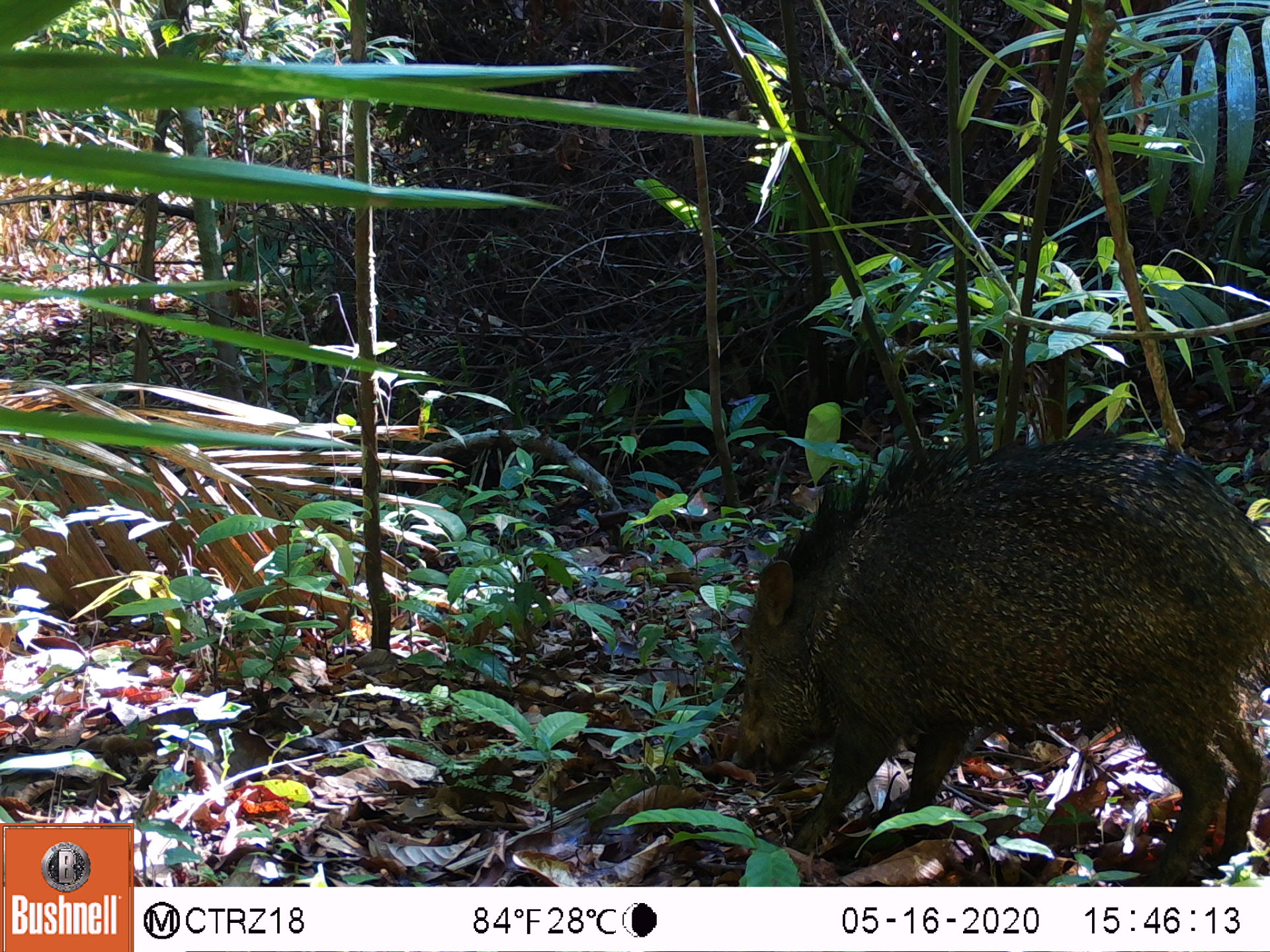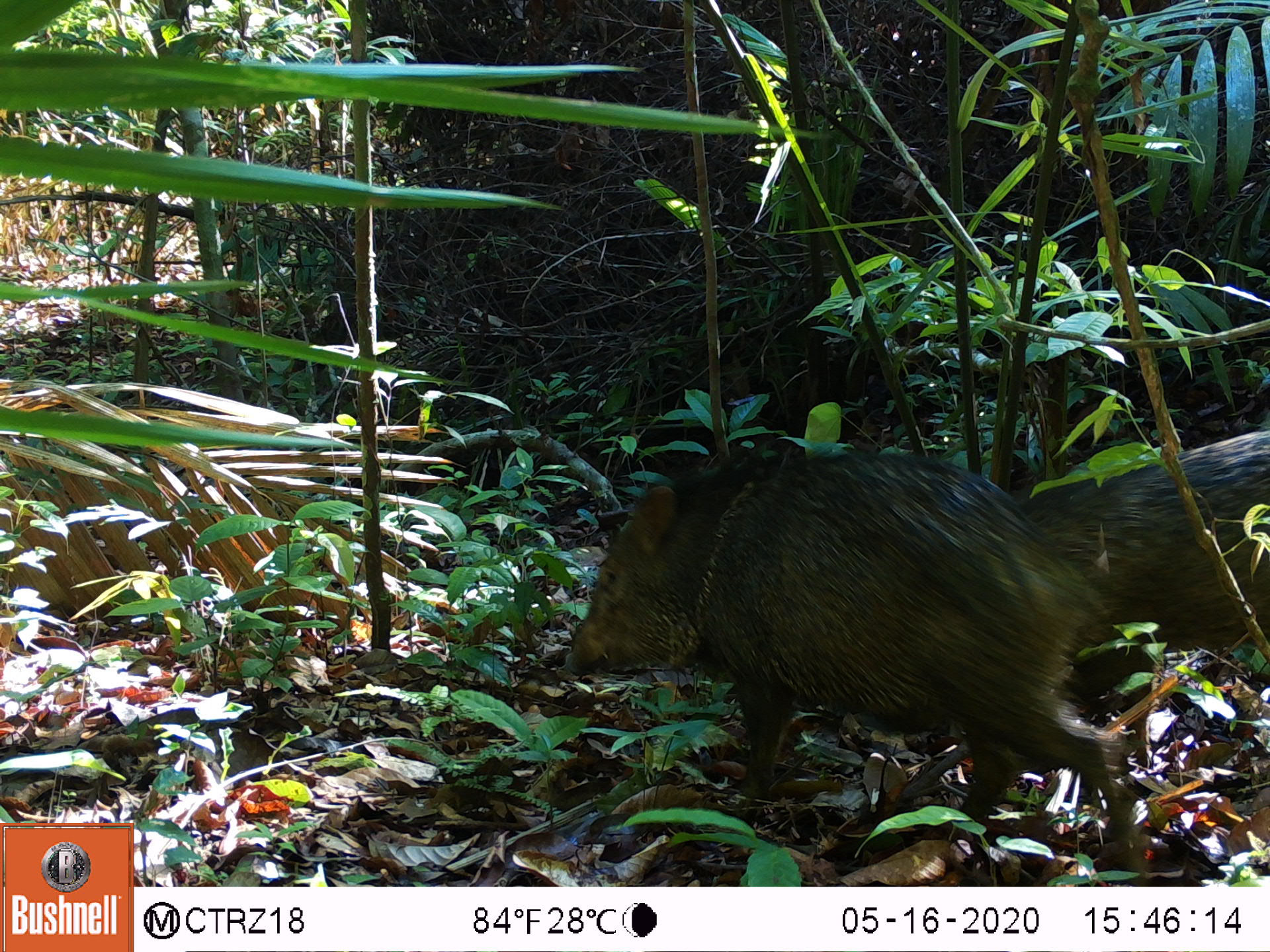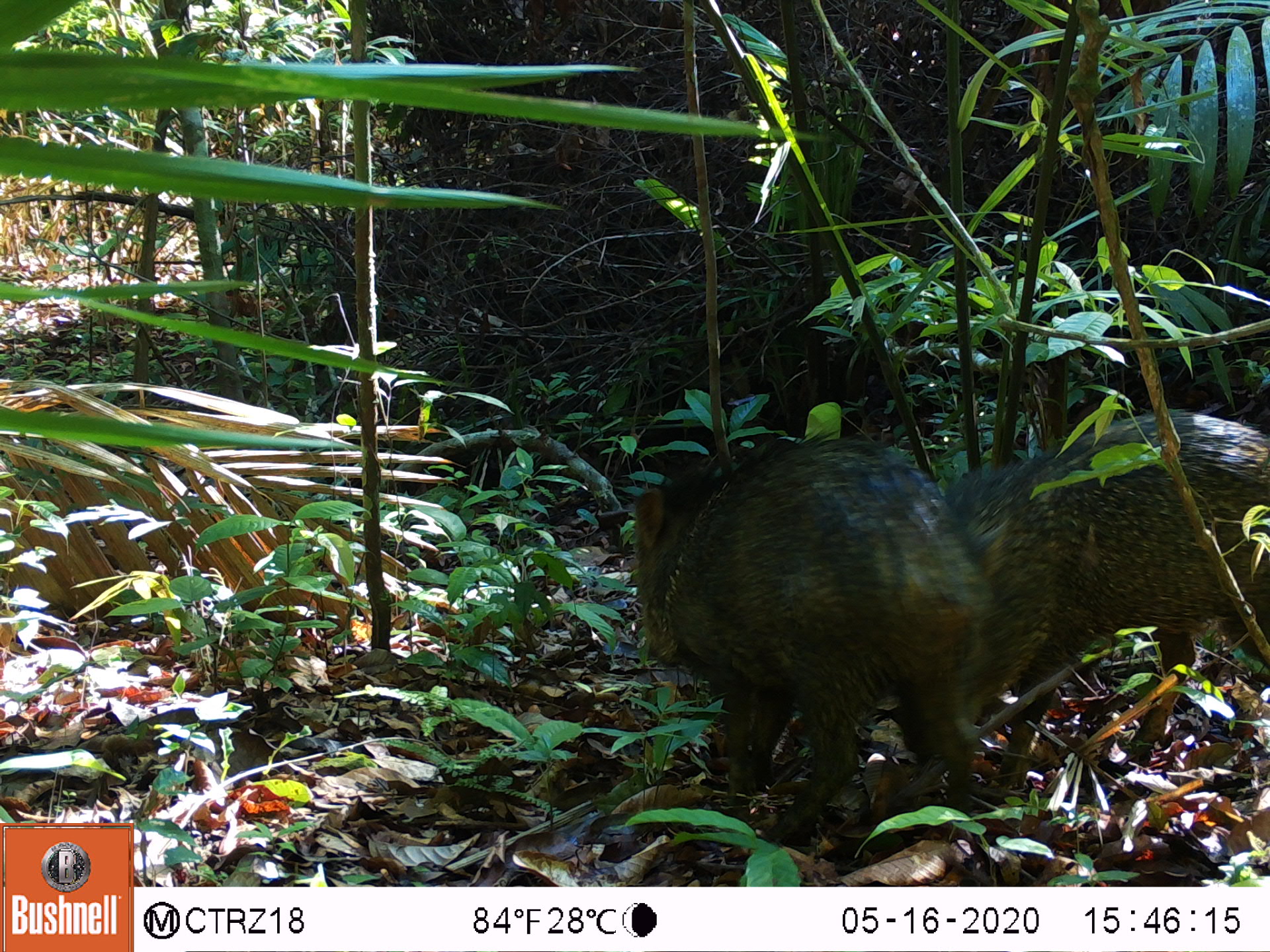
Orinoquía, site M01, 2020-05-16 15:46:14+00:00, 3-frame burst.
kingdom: Animalia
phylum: Chordata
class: Mammalia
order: Artiodactyla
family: Tayassuidae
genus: Pecari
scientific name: Pecari tajacu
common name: collared peccary